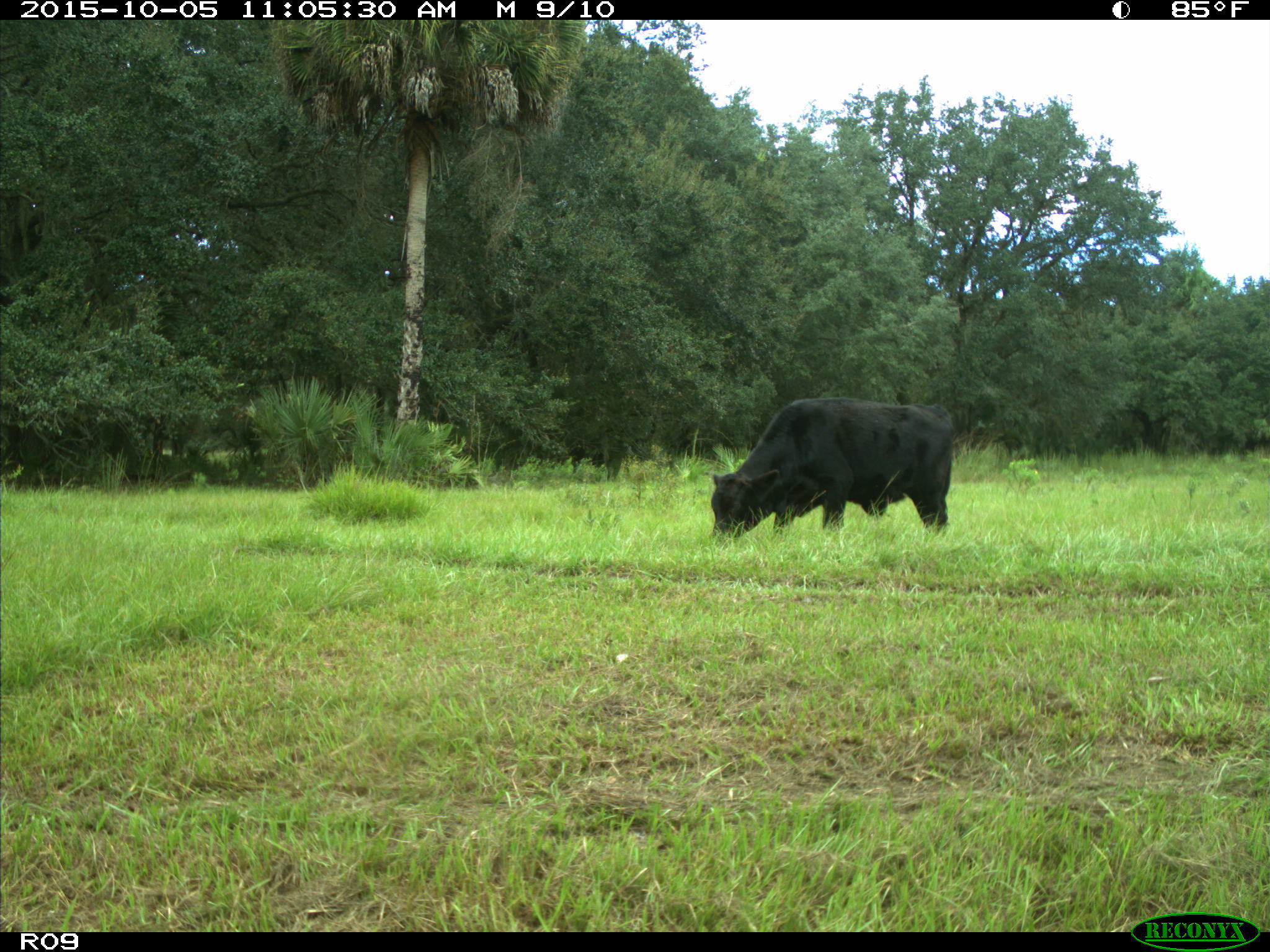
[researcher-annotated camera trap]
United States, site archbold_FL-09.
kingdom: Animalia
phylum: Chordata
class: Mammalia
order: Artiodactyla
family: Bovidae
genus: Bos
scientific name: Bos taurus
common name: domestic cow